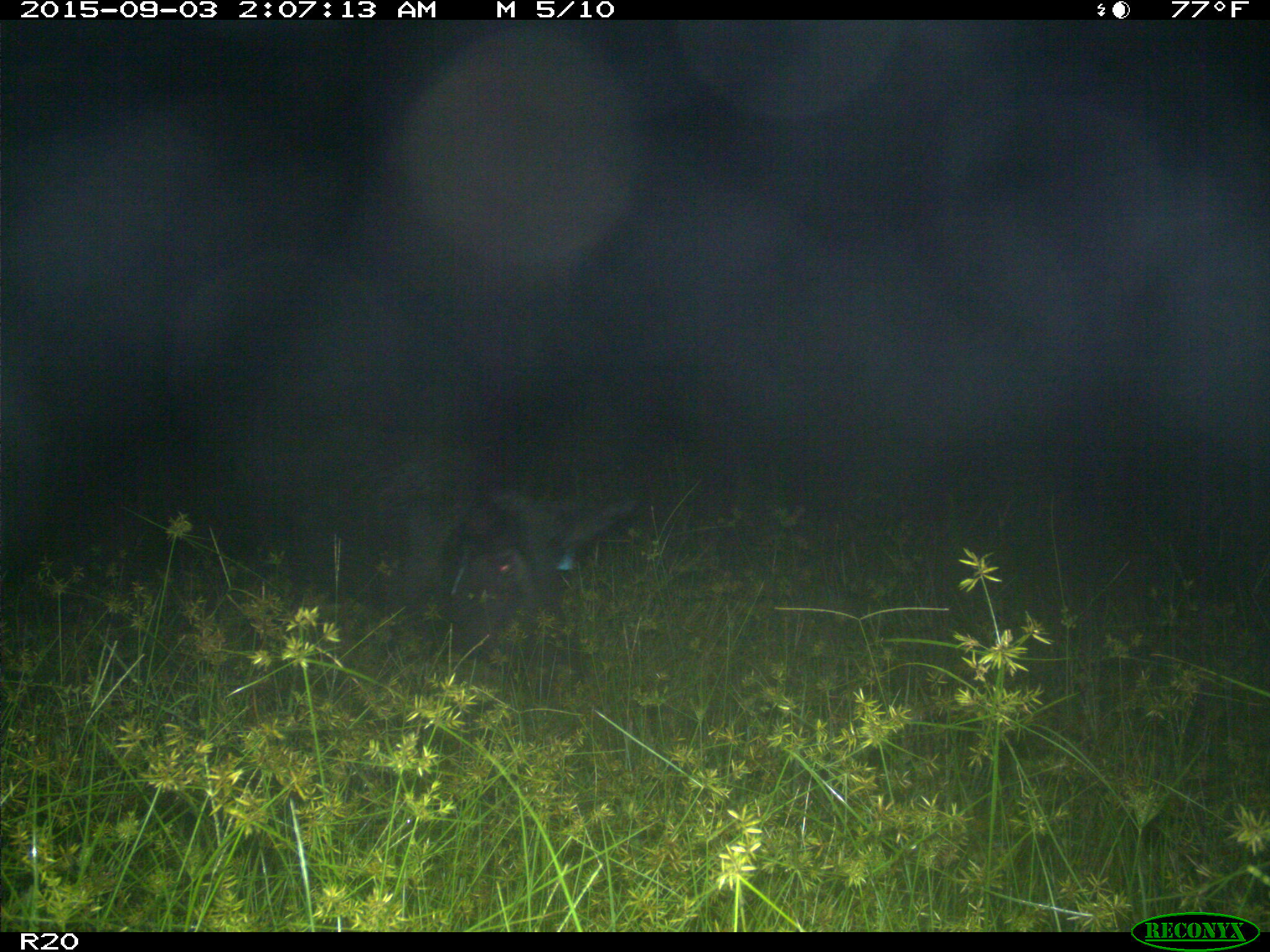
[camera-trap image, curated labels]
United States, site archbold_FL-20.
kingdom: Animalia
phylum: Chordata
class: Mammalia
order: Artiodactyla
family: Suidae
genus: Sus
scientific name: Sus scrofa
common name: wild boar